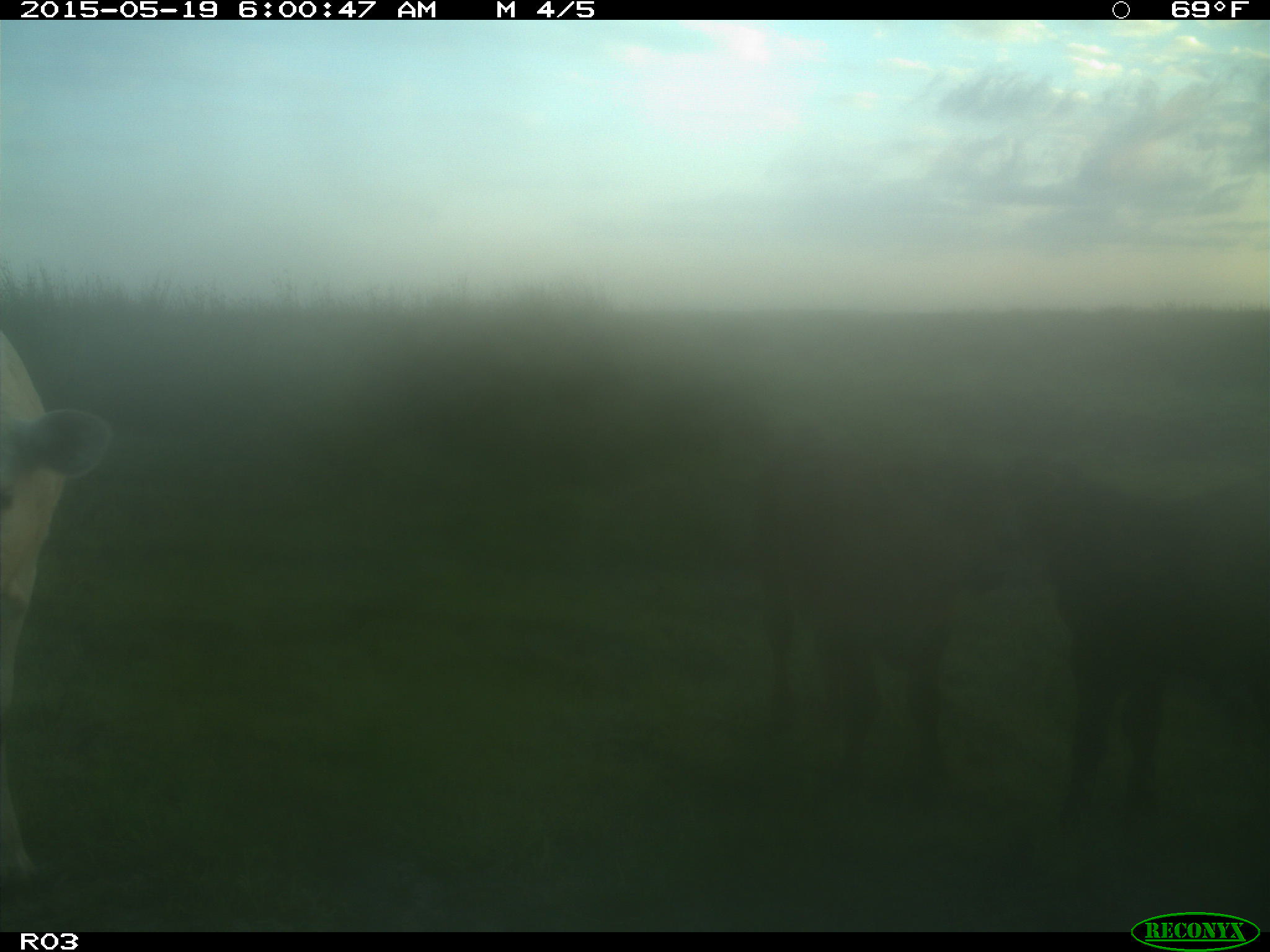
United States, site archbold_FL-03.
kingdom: Animalia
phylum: Chordata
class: Mammalia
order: Artiodactyla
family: Bovidae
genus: Bos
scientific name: Bos taurus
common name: domestic cow